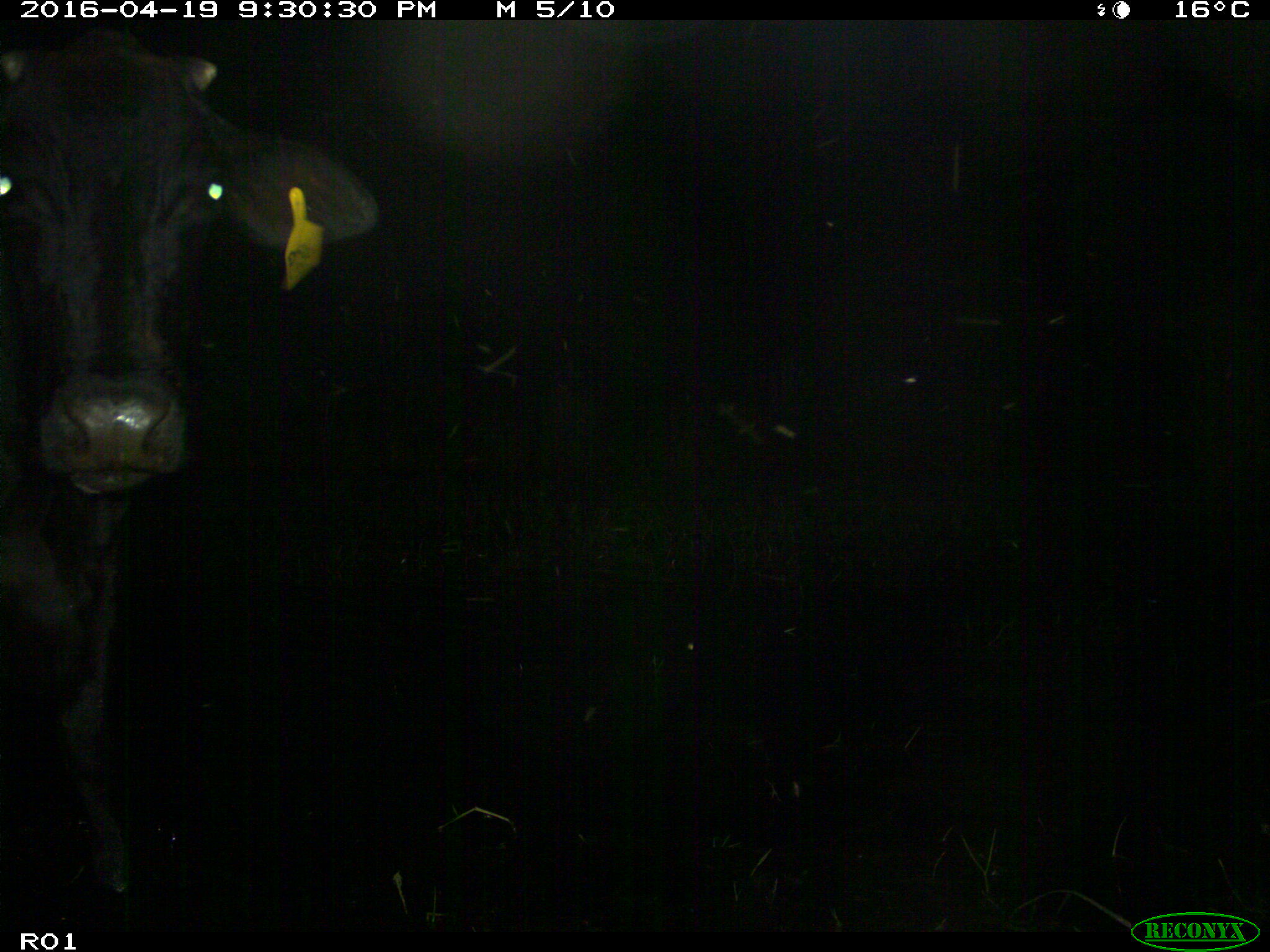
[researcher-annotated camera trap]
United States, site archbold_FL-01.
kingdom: Animalia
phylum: Chordata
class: Mammalia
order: Artiodactyla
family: Bovidae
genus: Bos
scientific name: Bos taurus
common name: domestic cow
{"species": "Bos taurus (domestic cow)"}